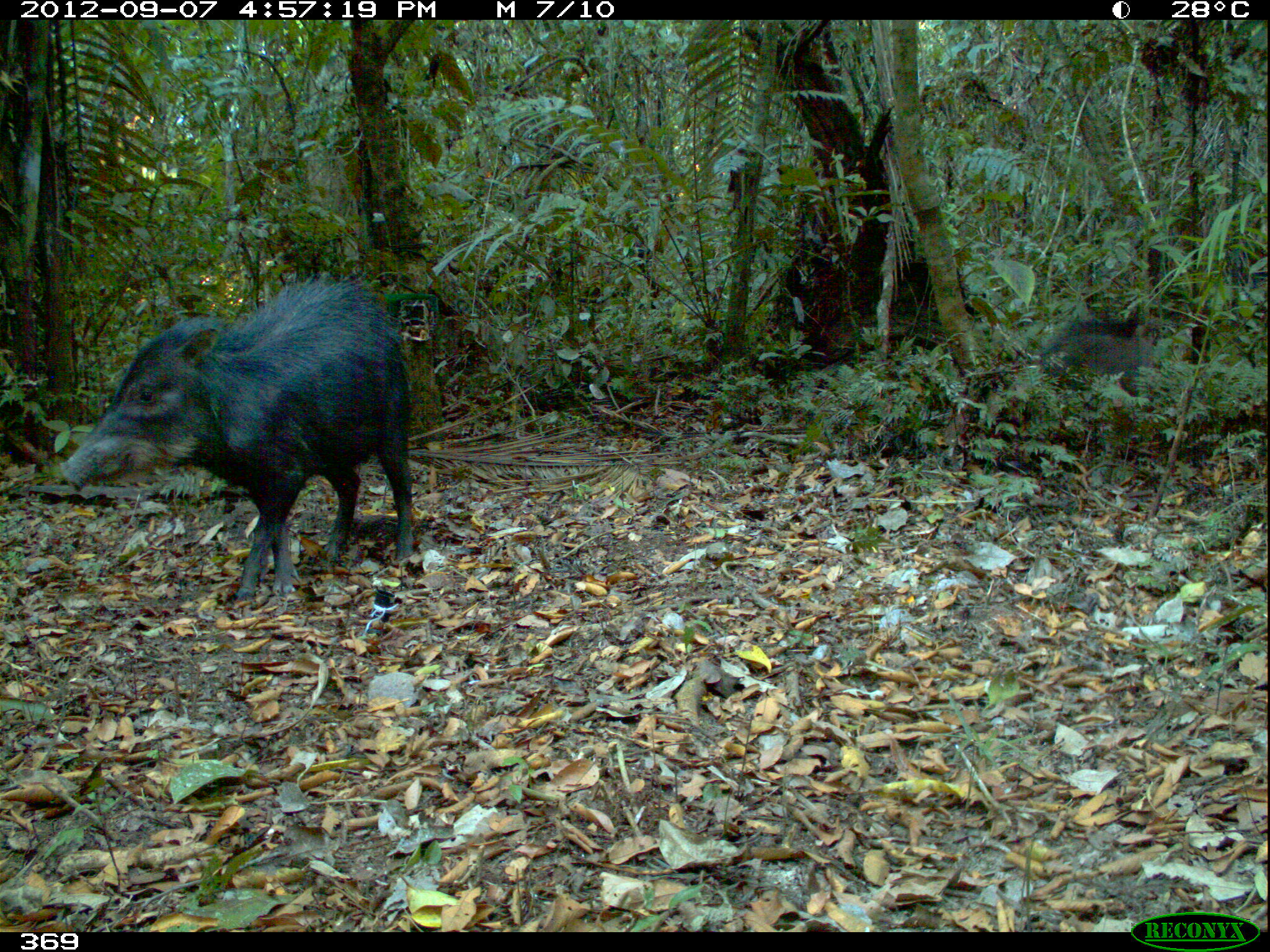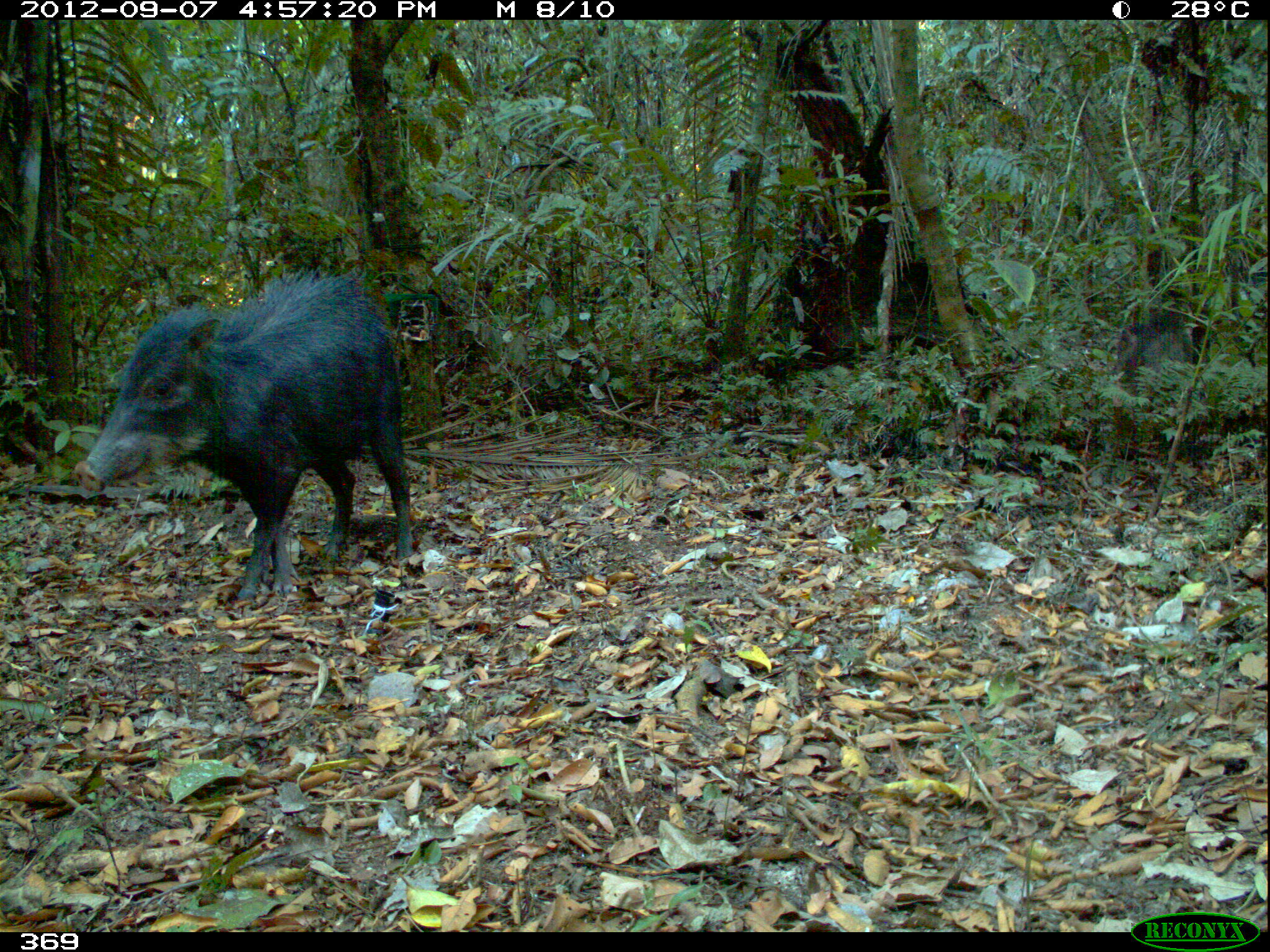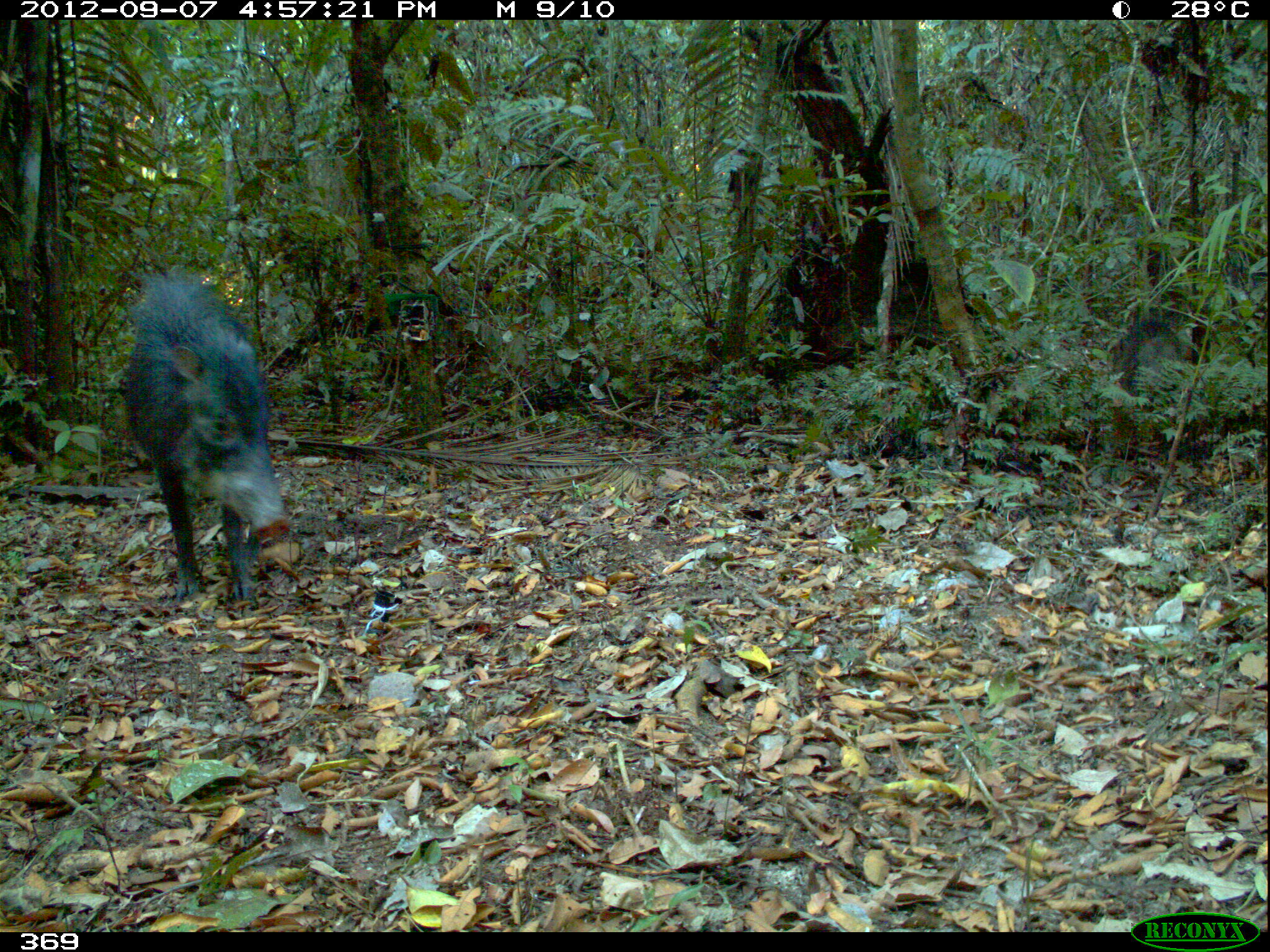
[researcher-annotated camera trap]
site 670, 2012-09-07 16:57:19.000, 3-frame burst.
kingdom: Animalia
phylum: Chordata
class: Mammalia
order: Artiodactyla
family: Tayassuidae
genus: Tayassu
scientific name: Tayassu pecari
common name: white-lipped peccary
Tayassu pecari (white-lipped peccary).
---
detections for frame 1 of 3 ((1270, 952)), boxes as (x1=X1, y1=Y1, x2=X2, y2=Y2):
tayassu pecari: (x1=57, y1=272, x2=414, y2=597); (x1=1038, y1=305, x2=1174, y2=395)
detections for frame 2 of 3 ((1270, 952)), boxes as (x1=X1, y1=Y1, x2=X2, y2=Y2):
tayassu pecari: (x1=73, y1=266, x2=414, y2=600); (x1=1119, y1=304, x2=1191, y2=371)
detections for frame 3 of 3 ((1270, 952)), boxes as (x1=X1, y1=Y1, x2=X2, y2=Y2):
tayassu pecari: (x1=121, y1=270, x2=292, y2=602)